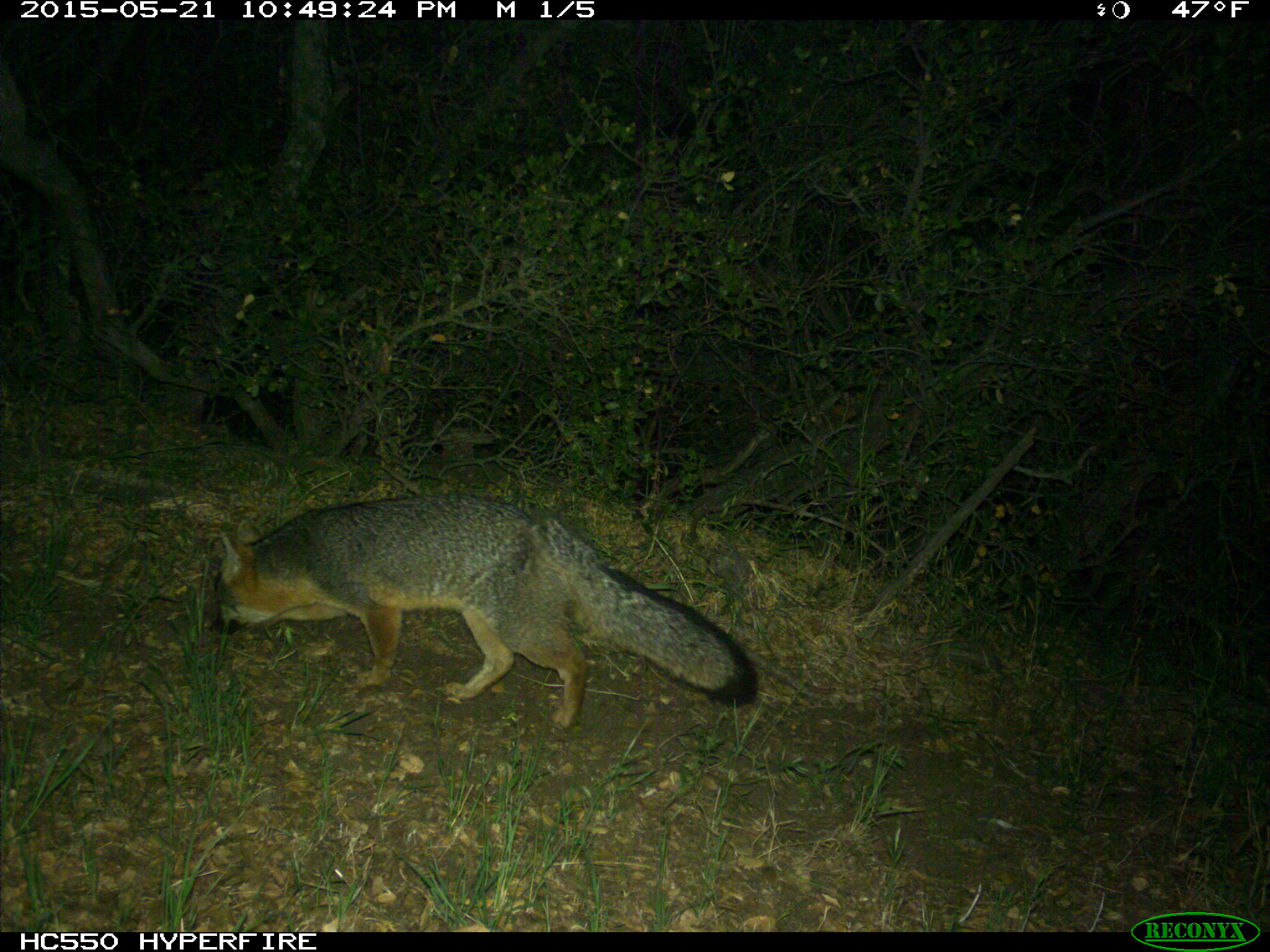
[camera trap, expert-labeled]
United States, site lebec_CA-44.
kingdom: Animalia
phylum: Chordata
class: Mammalia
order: Carnivora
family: Canidae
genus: Urocyon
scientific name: Urocyon cinereoargenteus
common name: gray fox